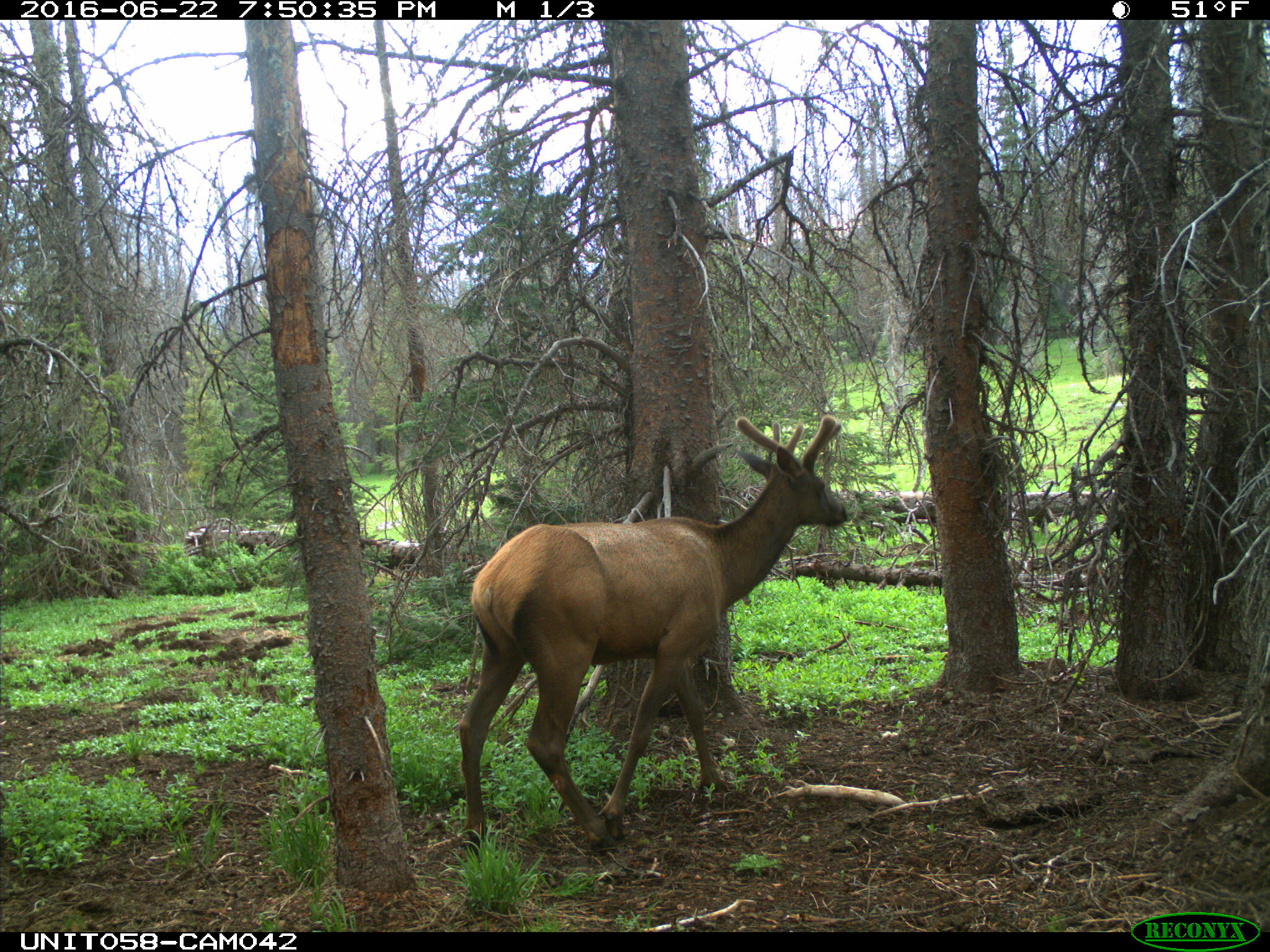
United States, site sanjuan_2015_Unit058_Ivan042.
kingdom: Animalia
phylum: Chordata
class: Mammalia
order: Artiodactyla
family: Cervidae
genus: Cervus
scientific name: Cervus elaphus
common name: red deer